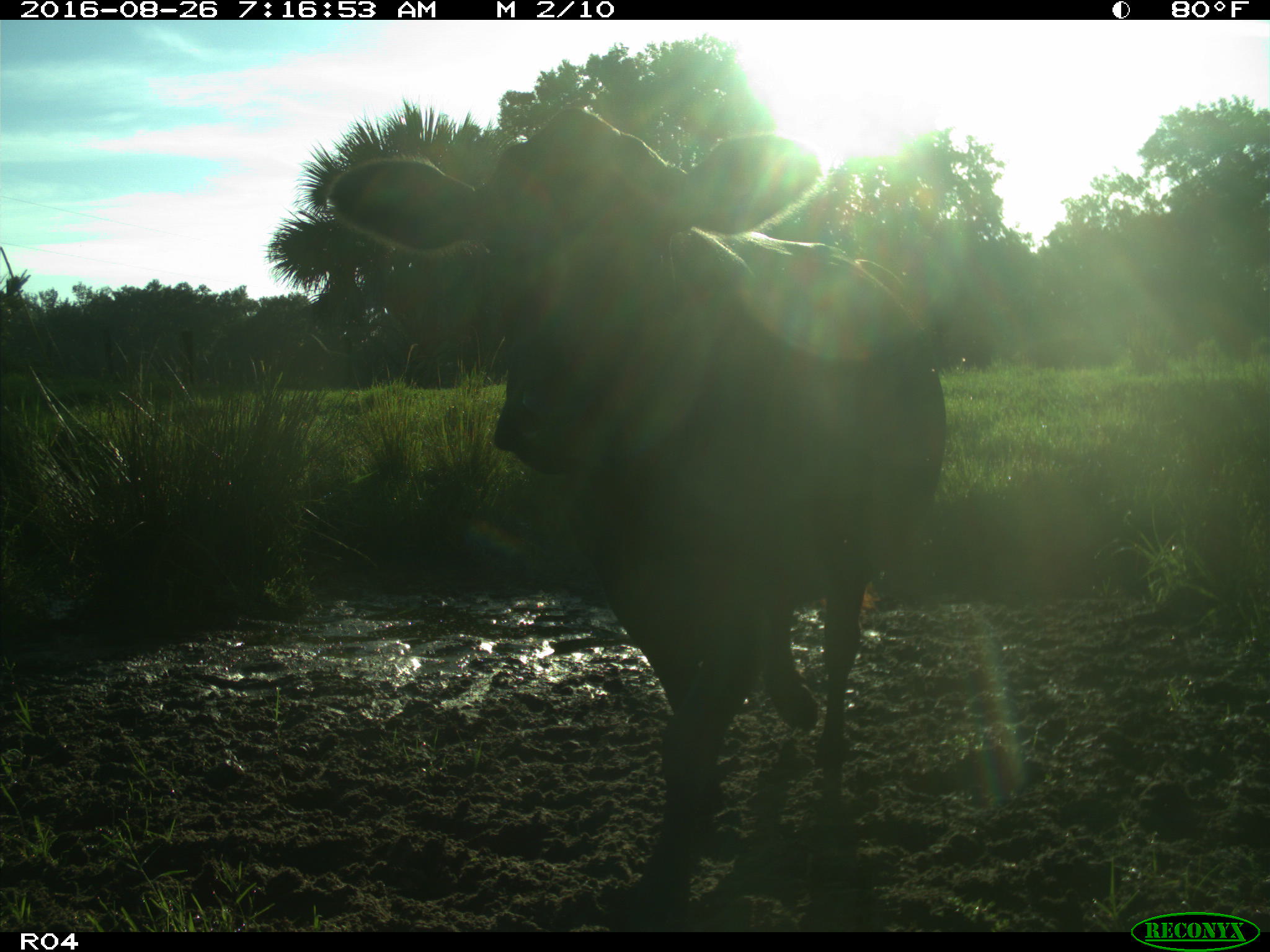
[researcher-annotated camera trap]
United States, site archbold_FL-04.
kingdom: Animalia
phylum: Chordata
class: Mammalia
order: Artiodactyla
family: Bovidae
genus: Bos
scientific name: Bos taurus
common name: domestic cow